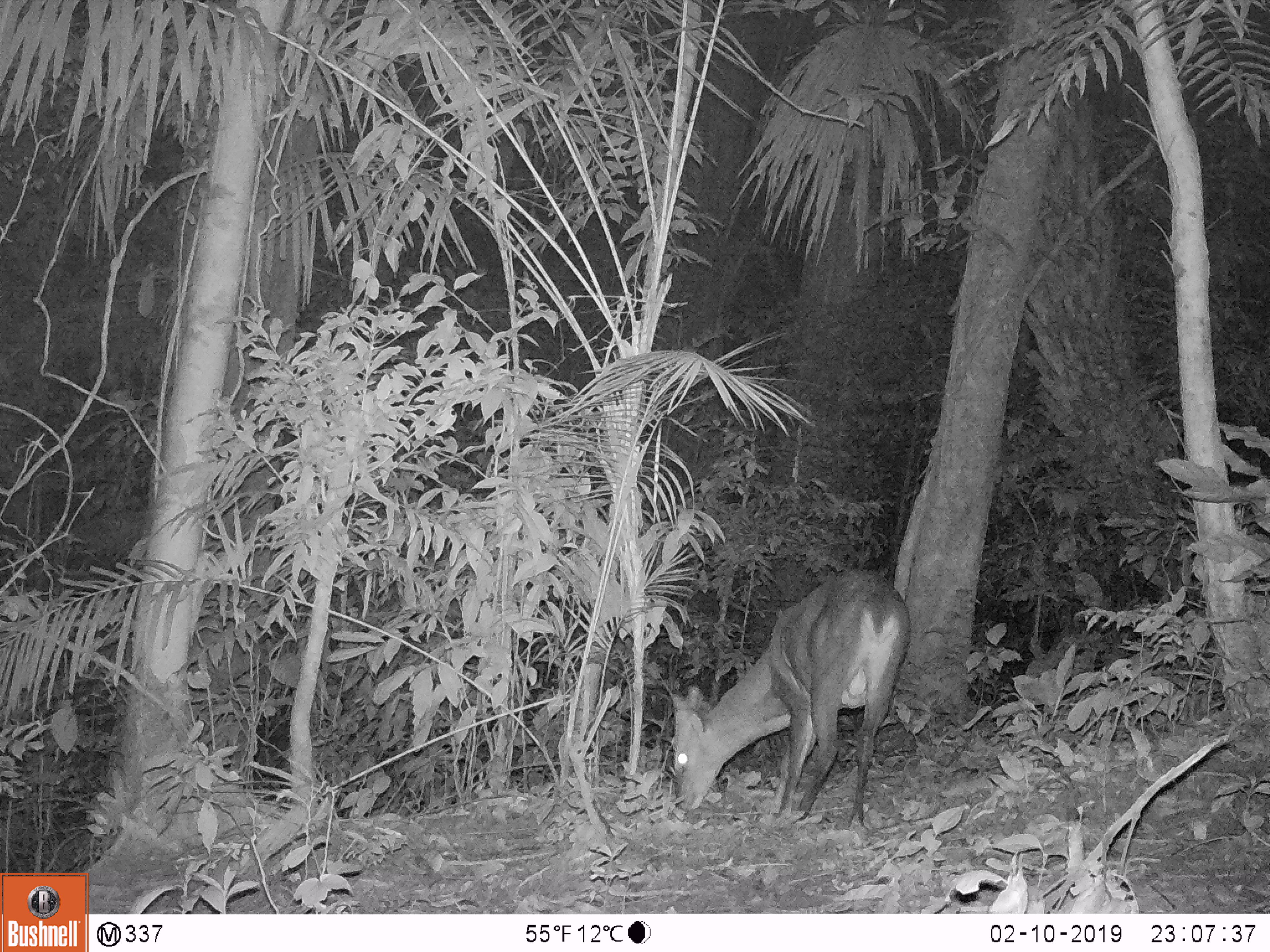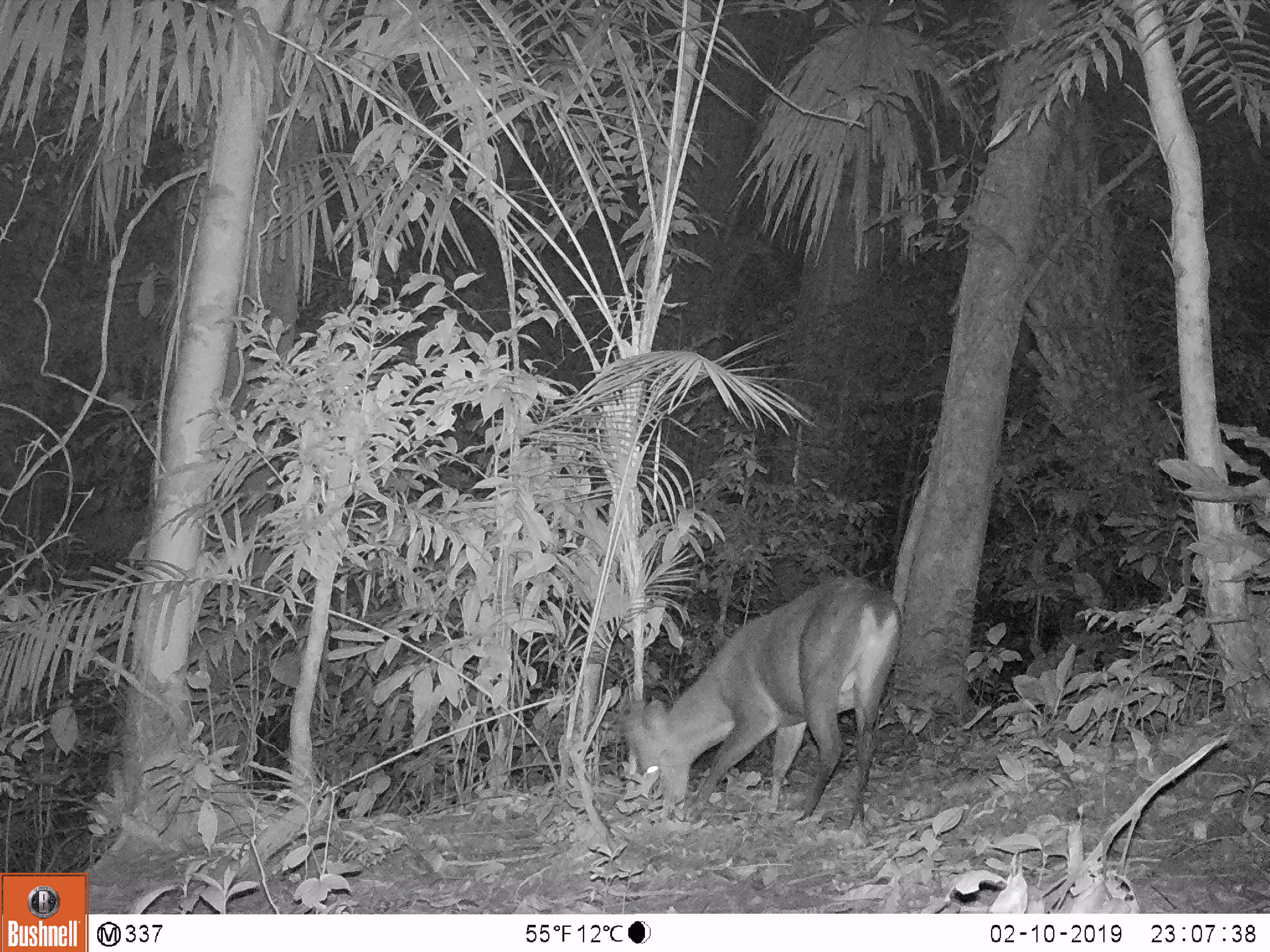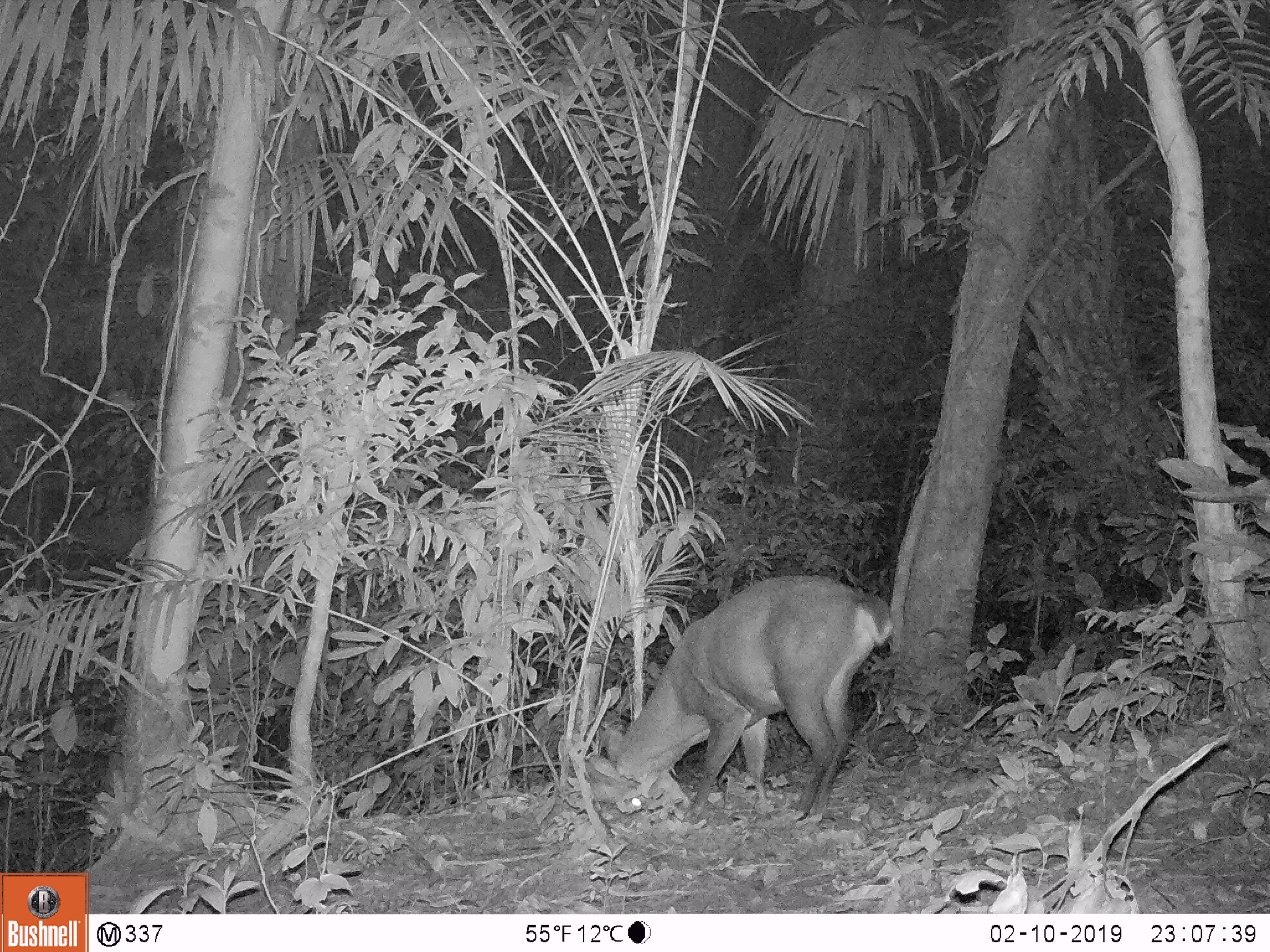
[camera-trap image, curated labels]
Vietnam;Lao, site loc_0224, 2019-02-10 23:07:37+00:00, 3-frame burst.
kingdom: Animalia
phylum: Chordata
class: Mammalia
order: Artiodactyla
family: Cervidae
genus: Muntiacus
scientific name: Muntiacus vuquangensis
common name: large-antlered muntjac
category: large antlered muntjac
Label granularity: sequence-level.